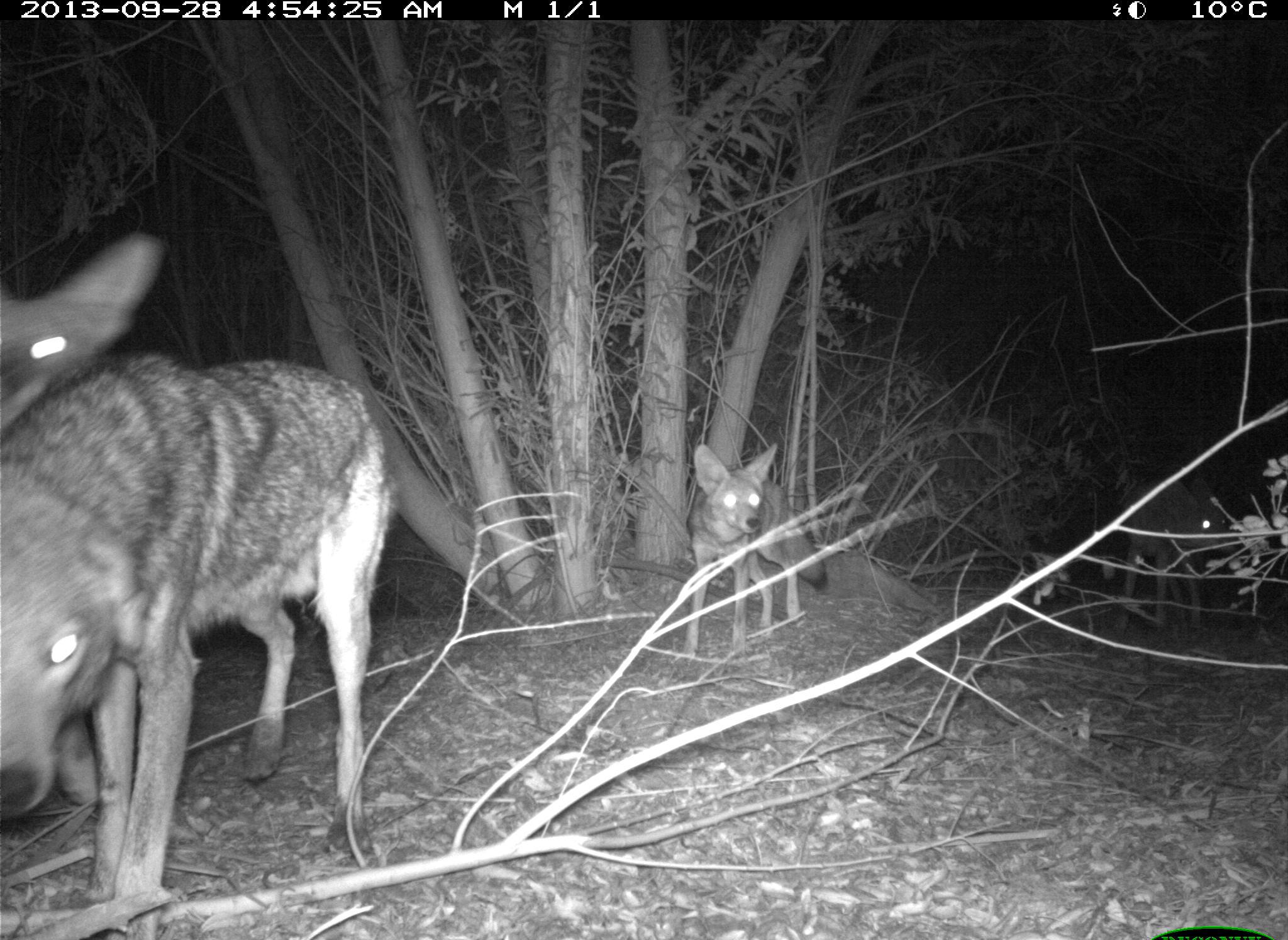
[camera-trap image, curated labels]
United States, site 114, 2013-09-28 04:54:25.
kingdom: Animalia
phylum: Chordata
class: Mammalia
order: Carnivora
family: Canidae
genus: Canis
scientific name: Canis latrans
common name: coyote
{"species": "coyote (Canis latrans)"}